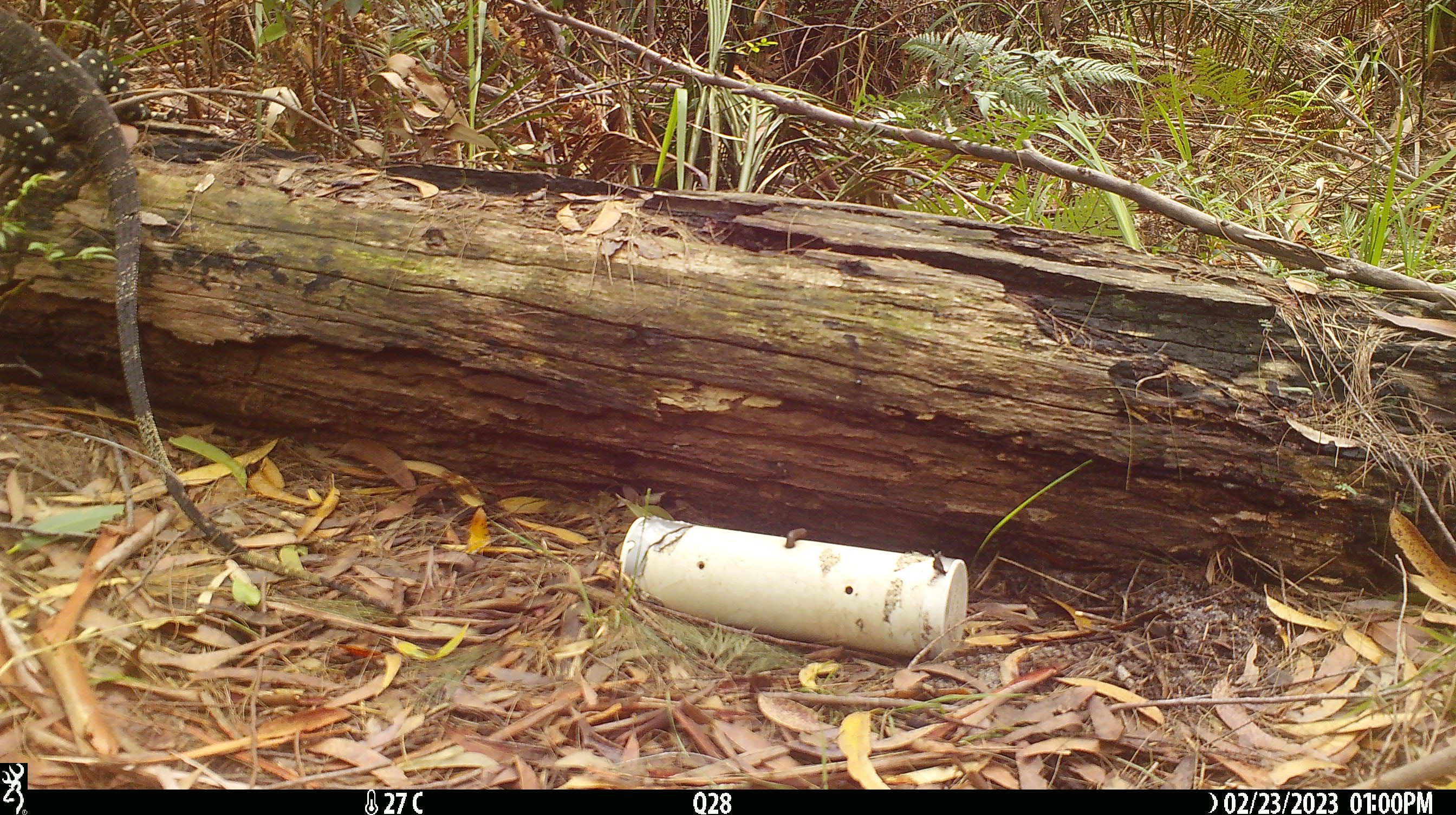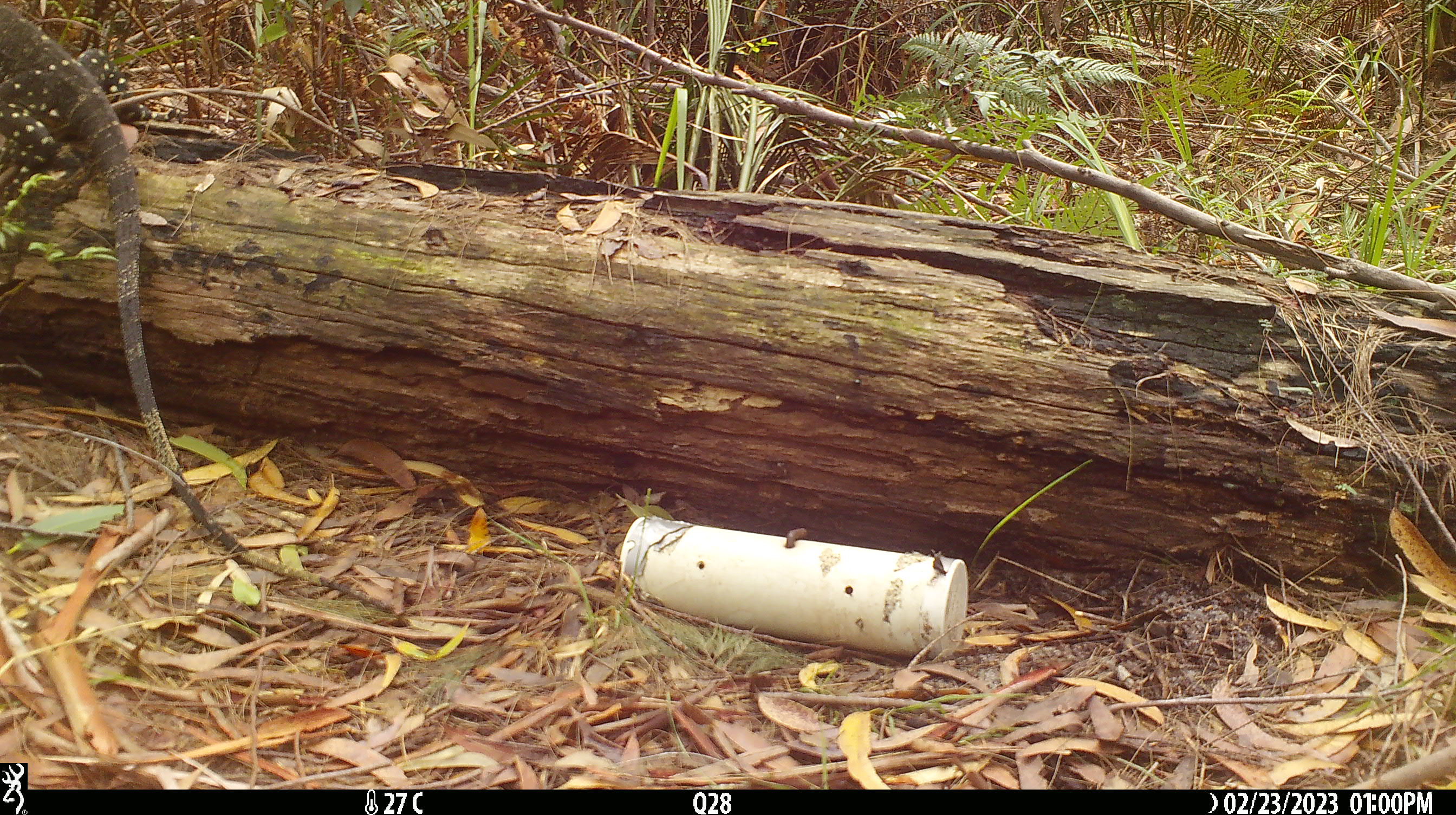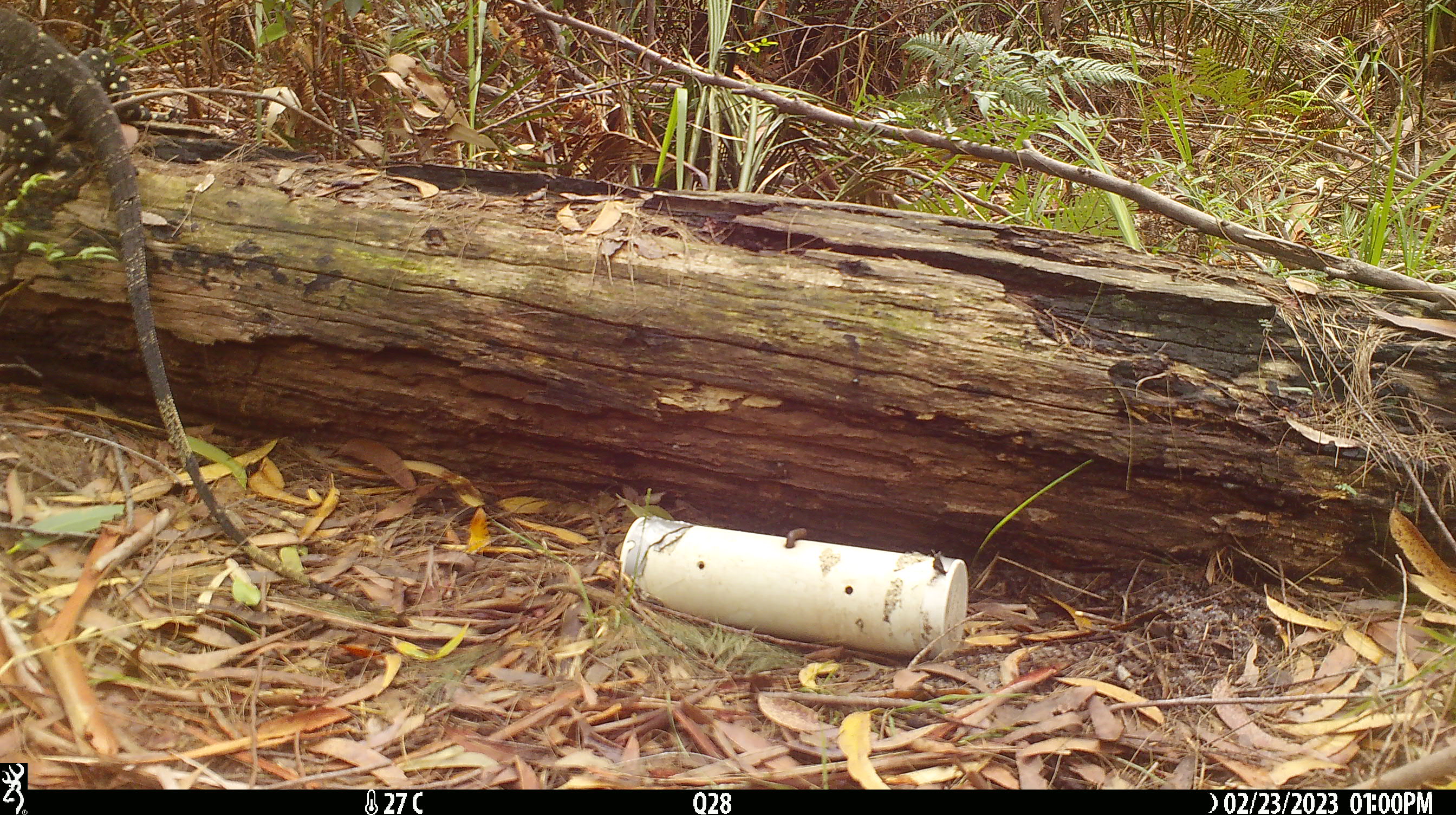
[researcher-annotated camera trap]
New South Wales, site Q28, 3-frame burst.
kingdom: Animalia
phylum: Chordata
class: Reptilia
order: Squamata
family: Varanidae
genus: Varanus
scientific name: Varanus varius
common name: lace monitor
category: goanna